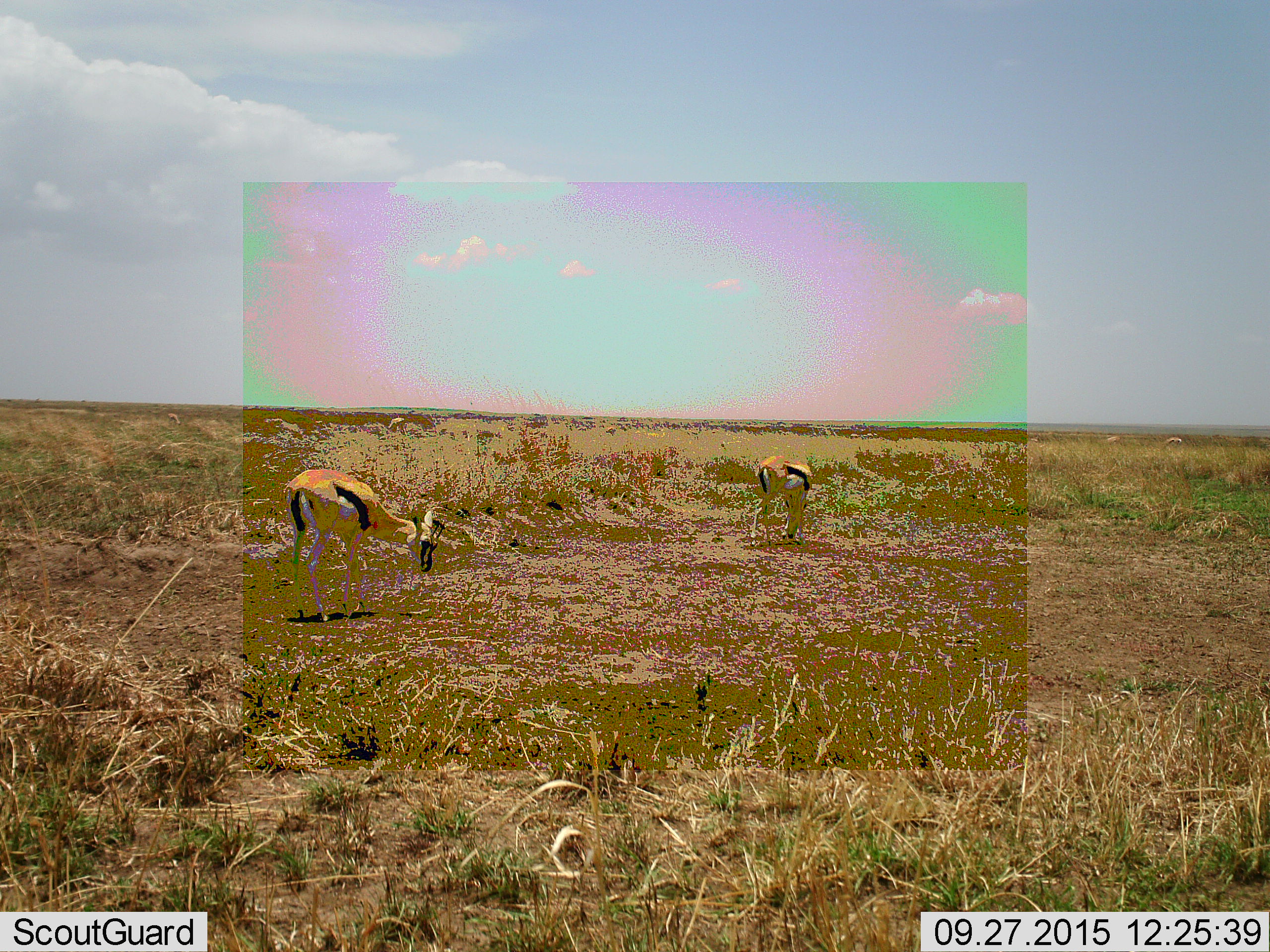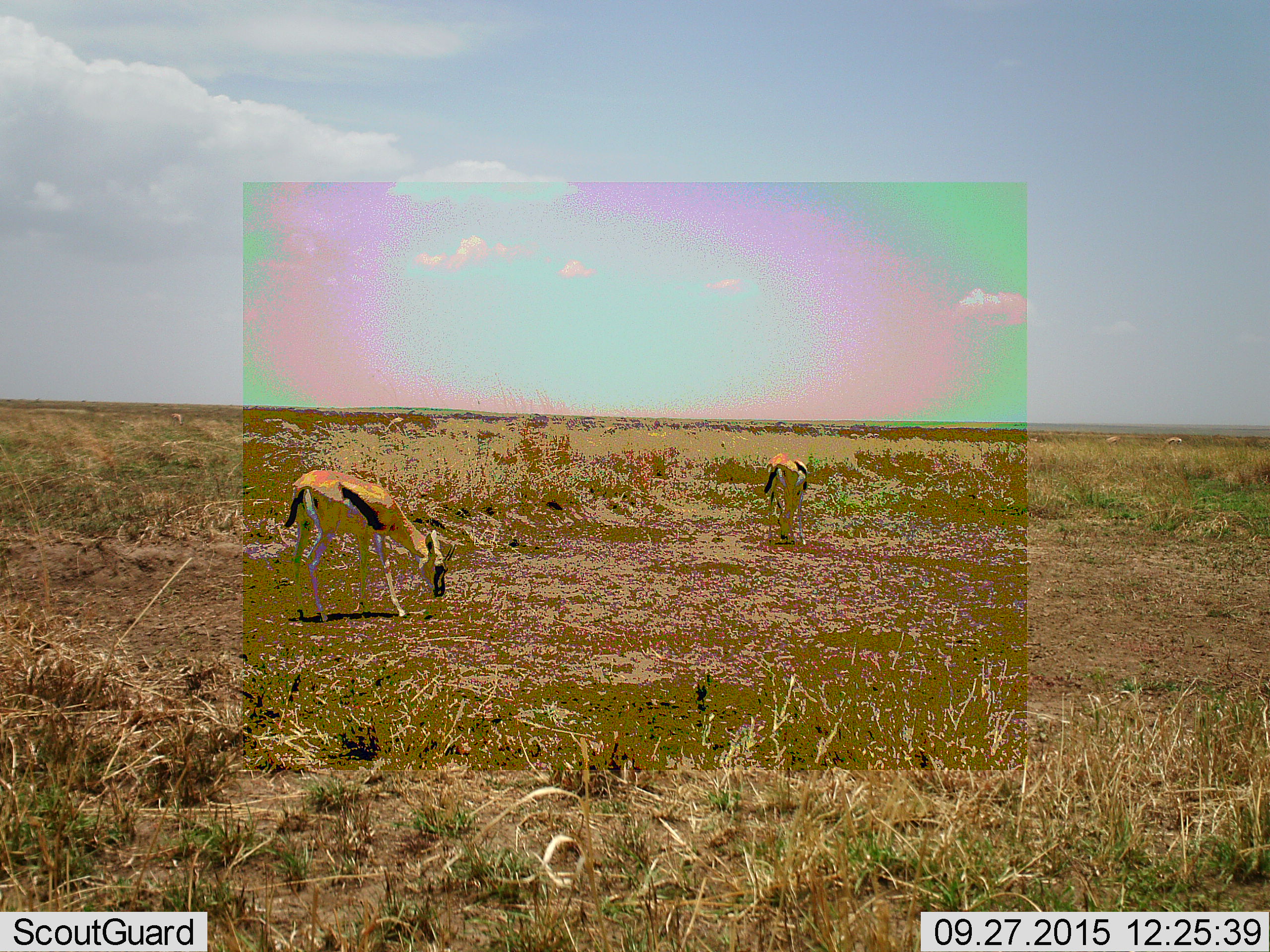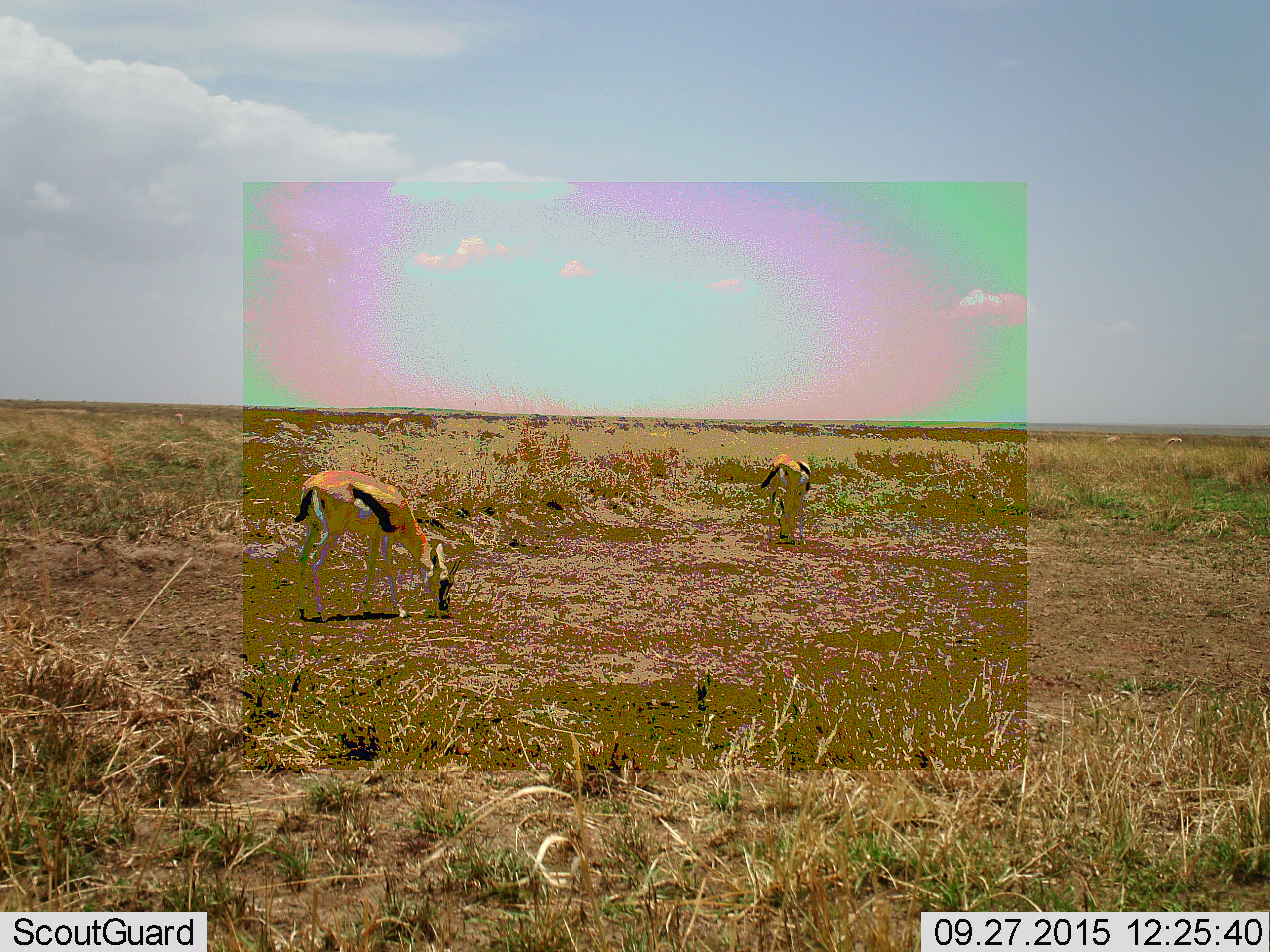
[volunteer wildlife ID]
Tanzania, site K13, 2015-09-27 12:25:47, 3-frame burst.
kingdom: Animalia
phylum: Chordata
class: Mammalia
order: Artiodactyla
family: Bovidae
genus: Eudorcas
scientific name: Eudorcas thomsonii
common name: thomson's gazelle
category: gazellethomsons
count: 2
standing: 30%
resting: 0%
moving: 30%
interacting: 0%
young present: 0%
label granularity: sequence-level